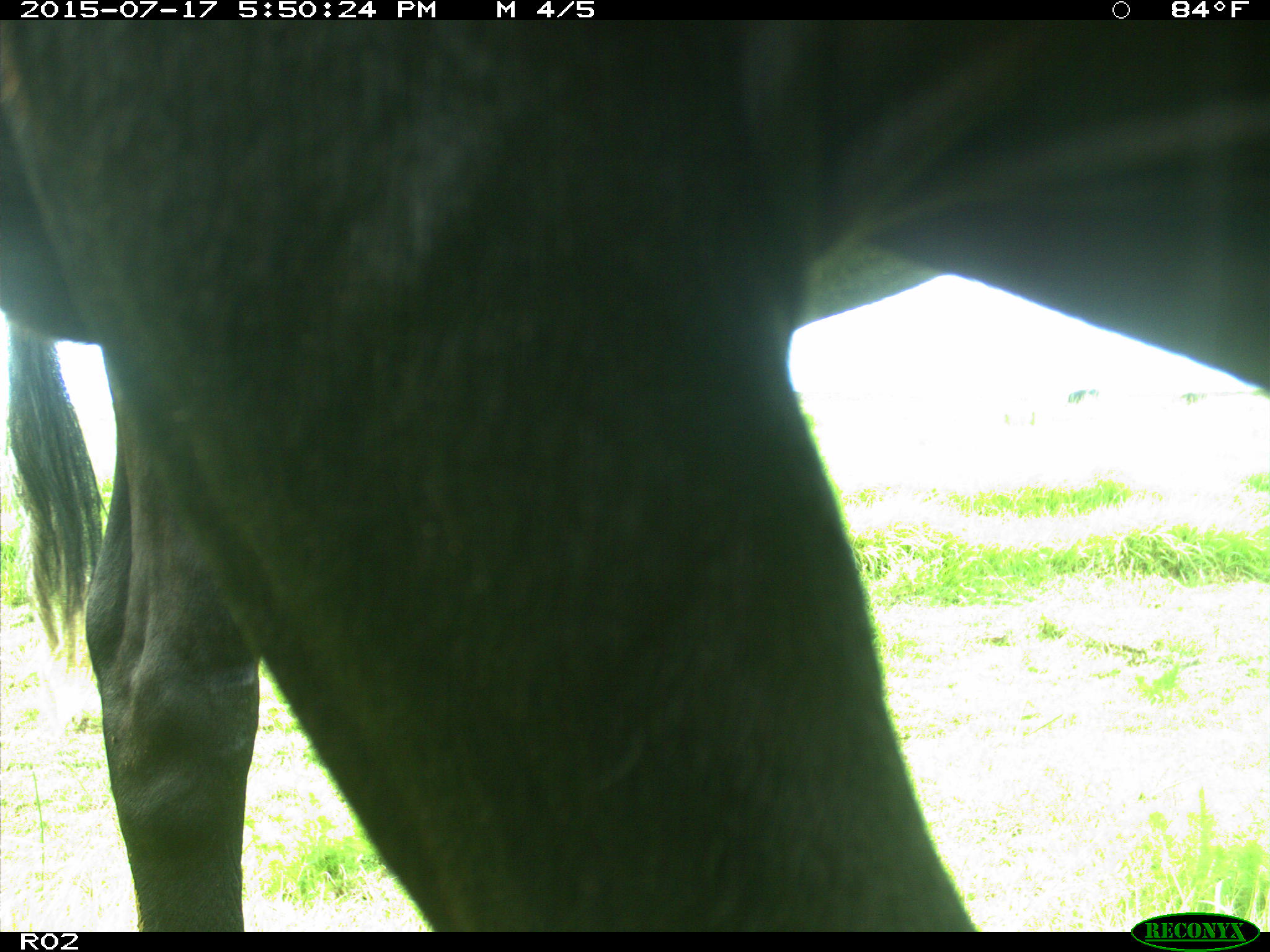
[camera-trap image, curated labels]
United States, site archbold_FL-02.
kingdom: Animalia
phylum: Chordata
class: Mammalia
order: Artiodactyla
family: Bovidae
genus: Bos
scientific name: Bos taurus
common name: domestic cow